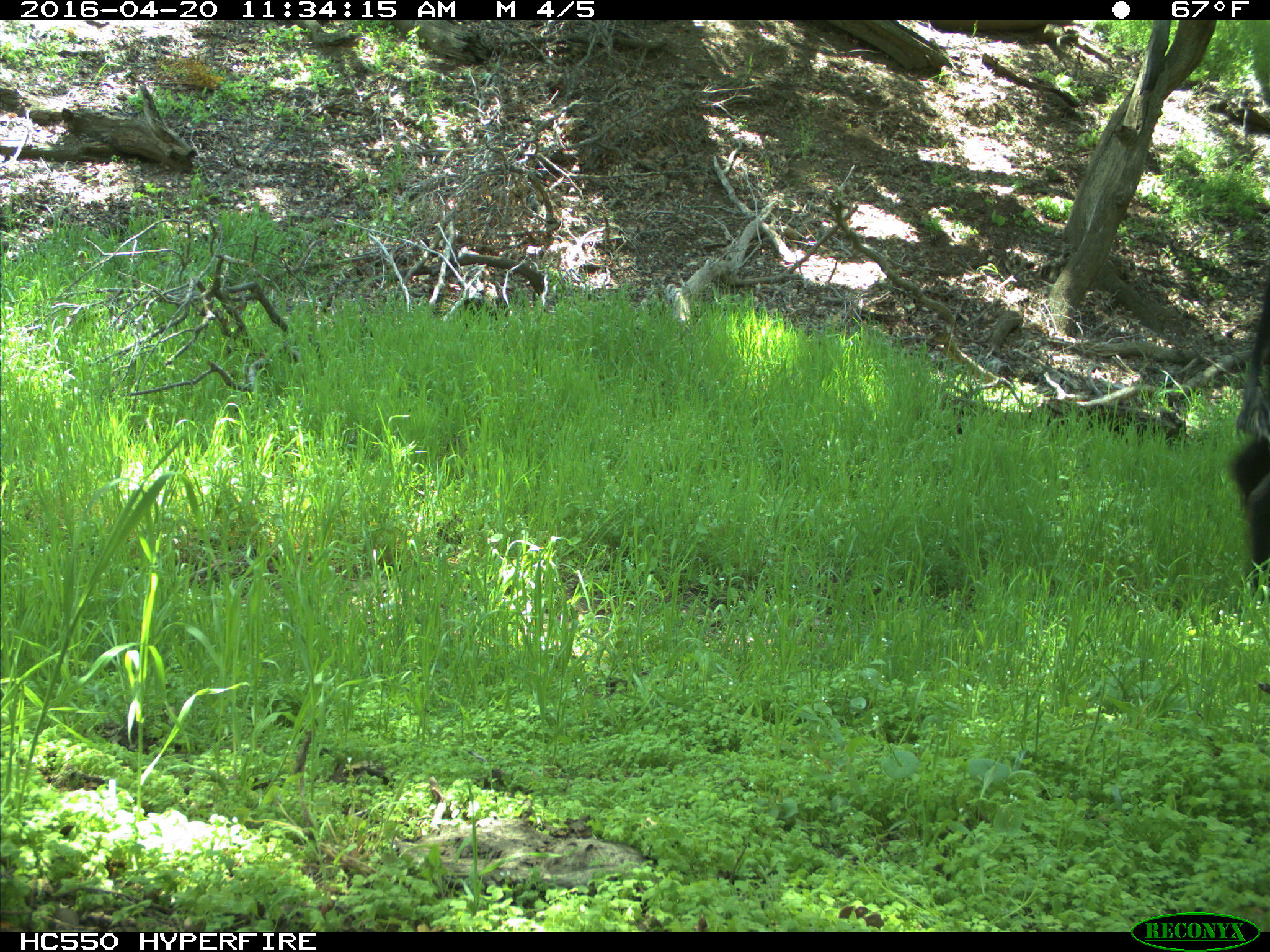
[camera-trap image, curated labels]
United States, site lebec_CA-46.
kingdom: Animalia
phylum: Chordata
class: Mammalia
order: Artiodactyla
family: Bovidae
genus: Bos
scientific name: Bos taurus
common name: domestic cow